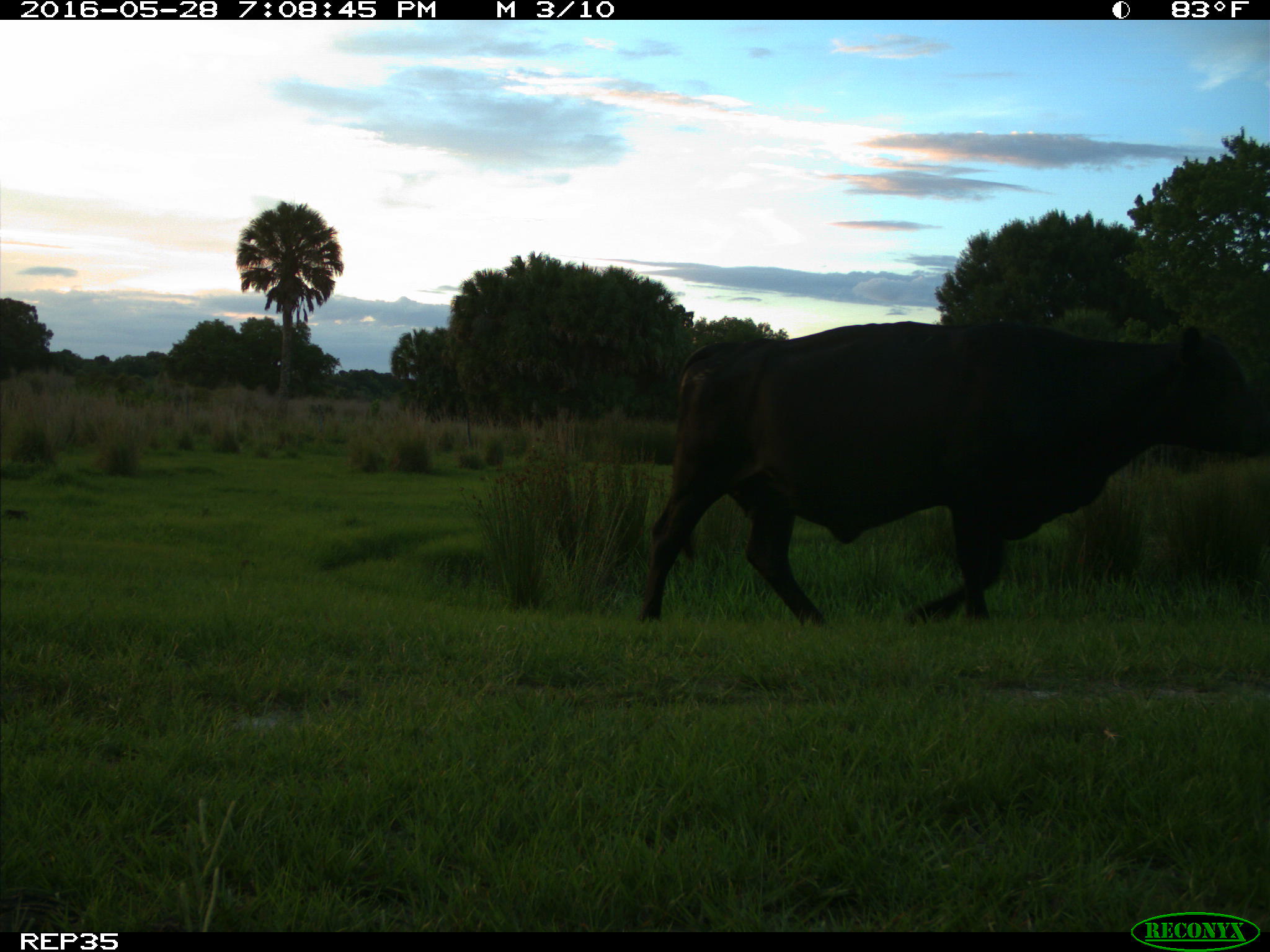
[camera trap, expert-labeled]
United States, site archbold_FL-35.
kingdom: Animalia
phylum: Chordata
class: Mammalia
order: Artiodactyla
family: Bovidae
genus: Bos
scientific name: Bos taurus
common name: domestic cow